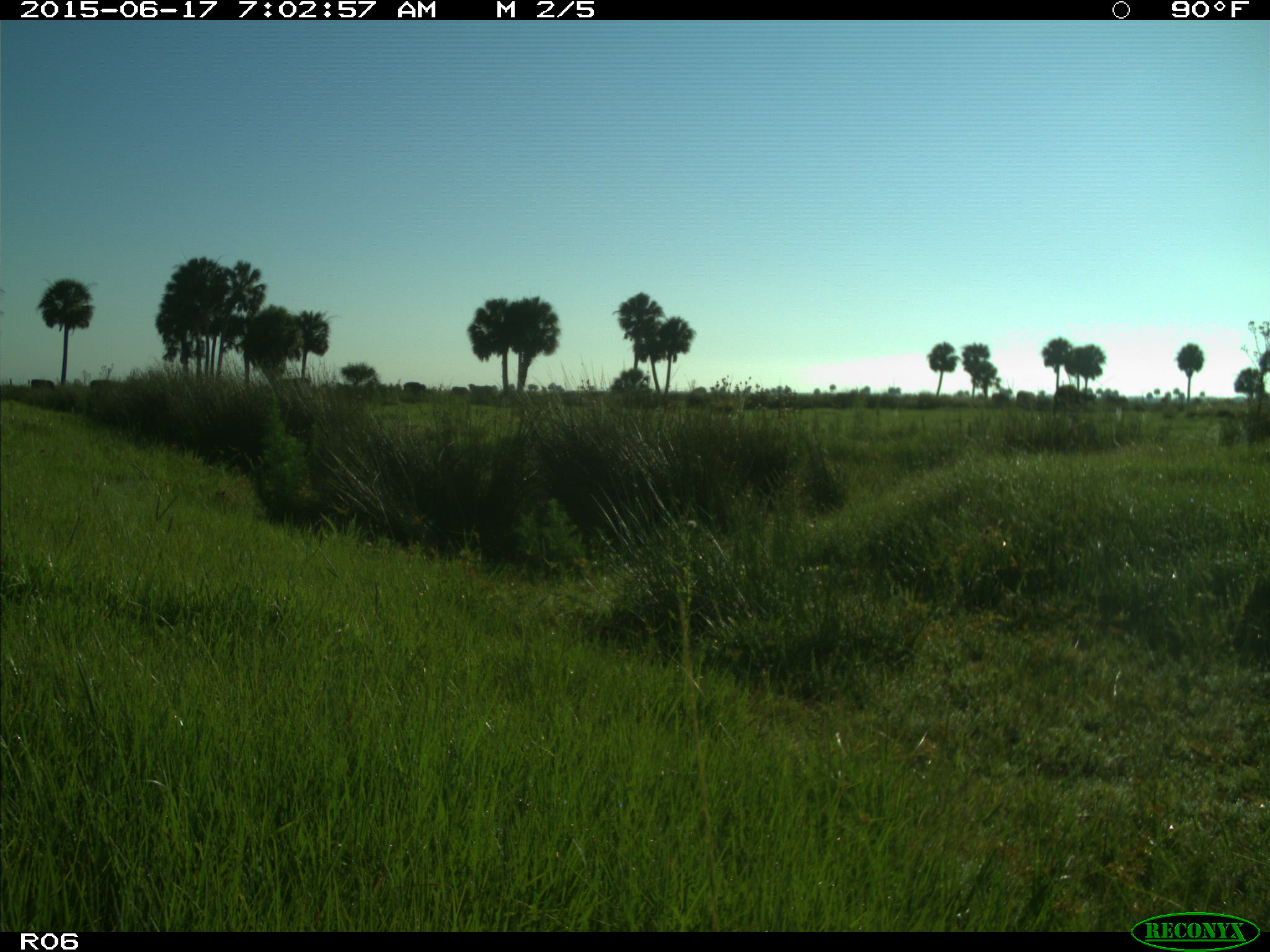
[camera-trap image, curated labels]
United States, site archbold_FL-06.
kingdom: Animalia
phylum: Chordata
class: Mammalia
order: Artiodactyla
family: Bovidae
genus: Bos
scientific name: Bos taurus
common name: domestic cow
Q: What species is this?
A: Bos taurus (domestic cow).